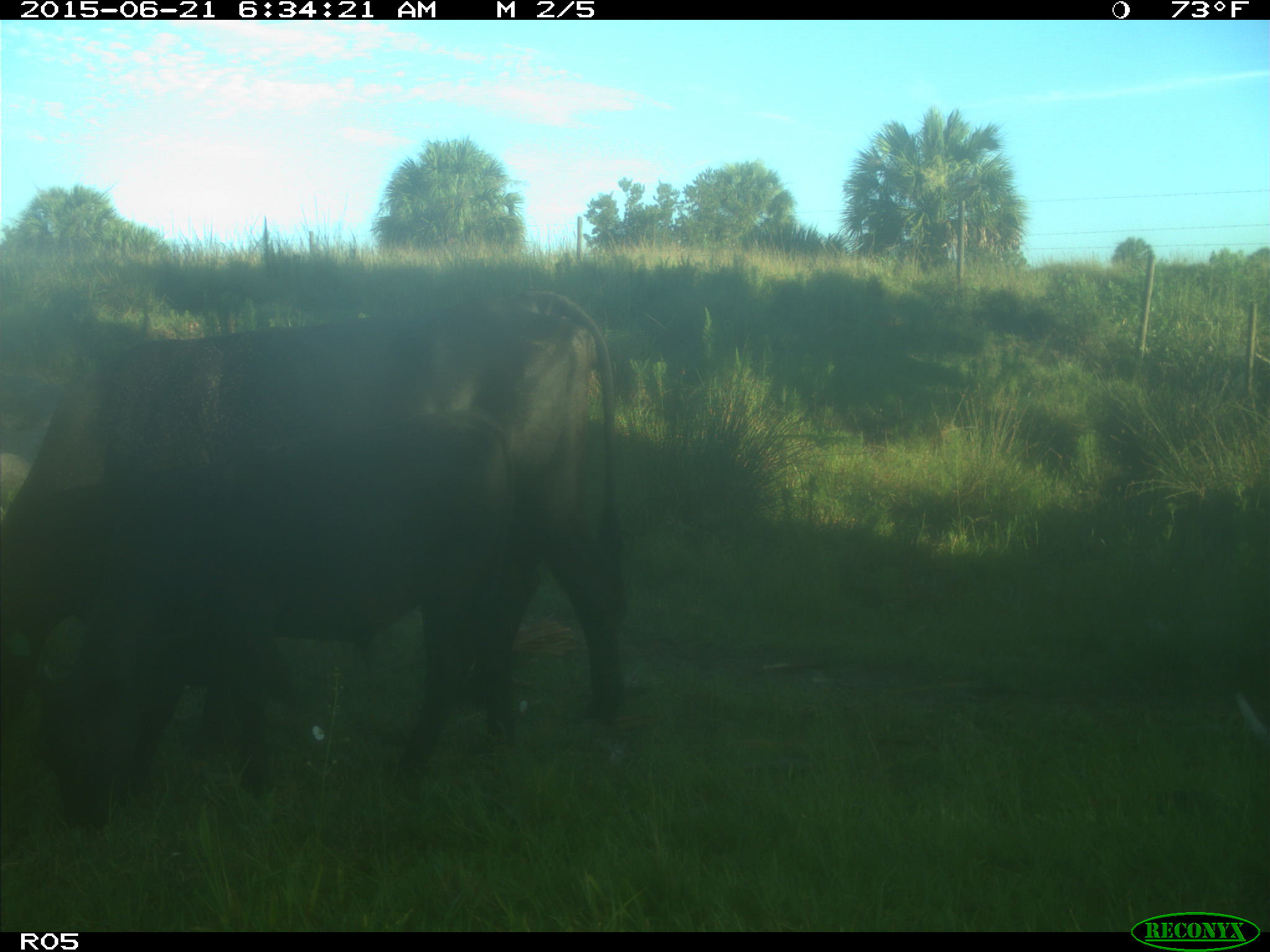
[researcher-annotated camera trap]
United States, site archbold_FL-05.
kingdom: Animalia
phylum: Chordata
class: Mammalia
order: Artiodactyla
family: Bovidae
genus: Bos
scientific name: Bos taurus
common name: domestic cow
Bos taurus (domestic cow).